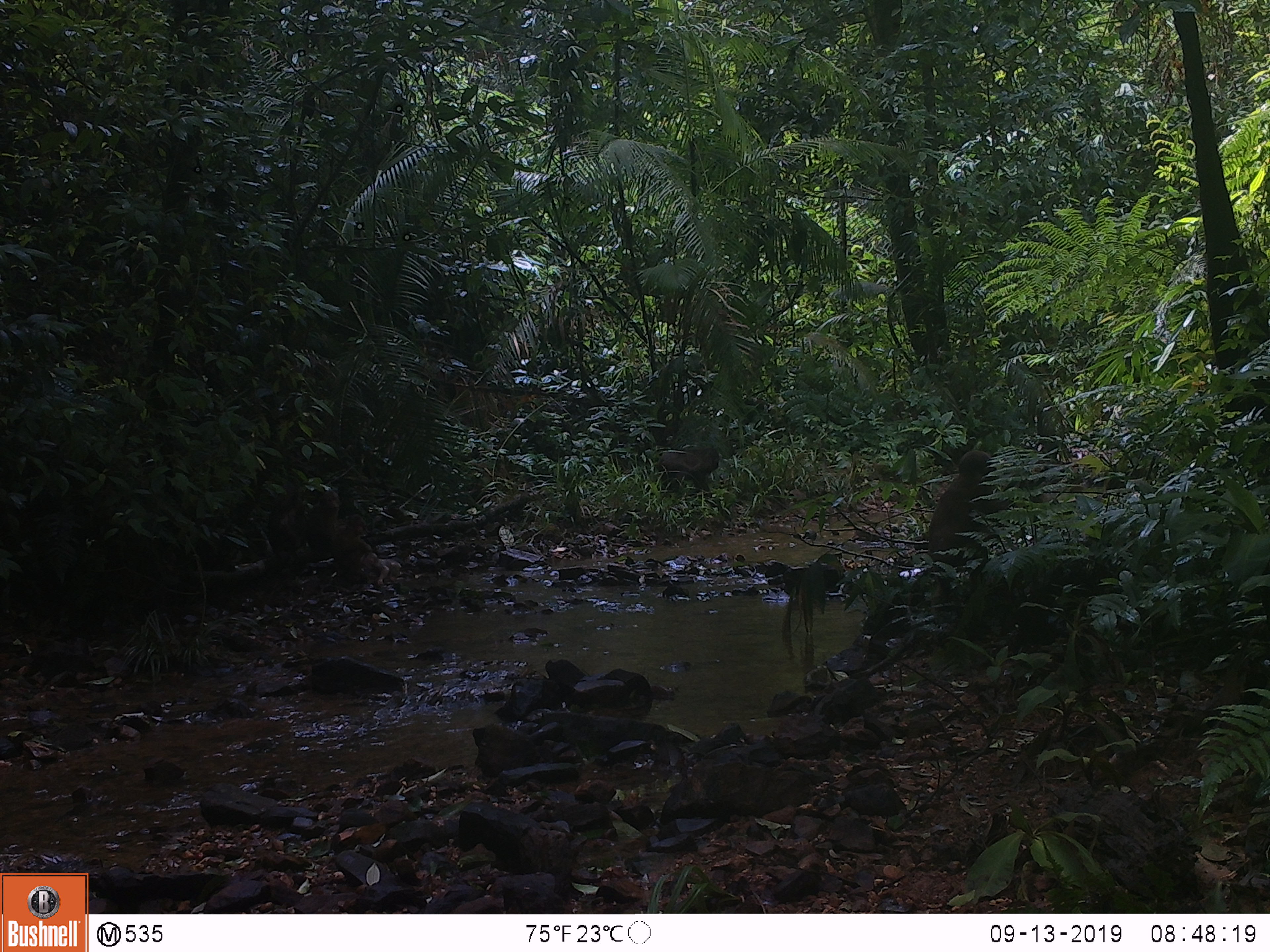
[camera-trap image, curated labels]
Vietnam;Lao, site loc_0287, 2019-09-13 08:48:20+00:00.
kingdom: Animalia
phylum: Chordata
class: Mammalia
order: Primates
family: Cercopithecidae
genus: Macaca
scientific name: Macaca arctoides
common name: stump-tailed macaque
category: stump tailed macaque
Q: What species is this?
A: Stump tailed macaque (stump-tailed macaque) (Macaca arctoides).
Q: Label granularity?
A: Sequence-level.